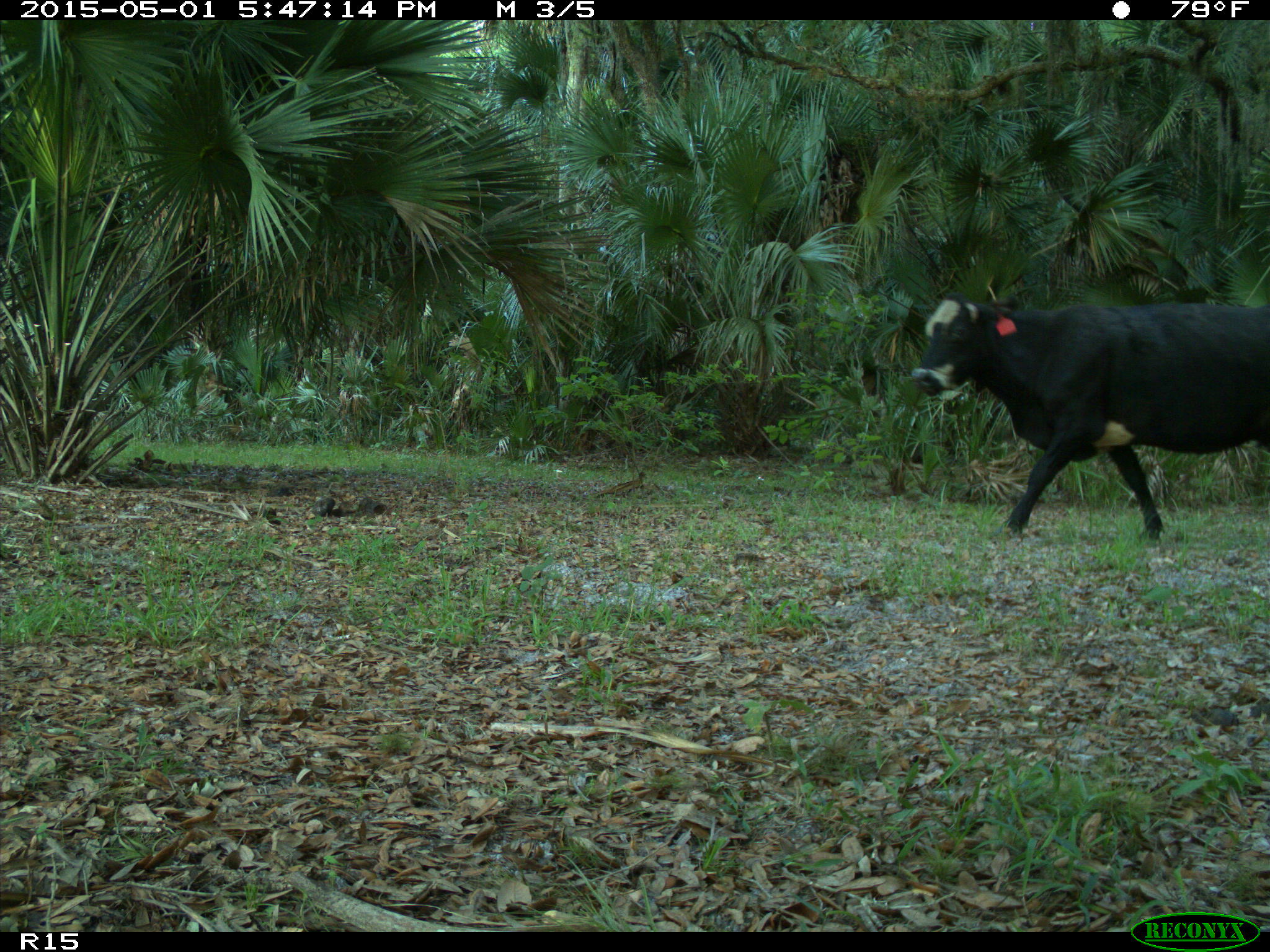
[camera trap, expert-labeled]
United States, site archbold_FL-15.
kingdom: Animalia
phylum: Chordata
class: Mammalia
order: Artiodactyla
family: Bovidae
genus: Bos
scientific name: Bos taurus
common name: domestic cow